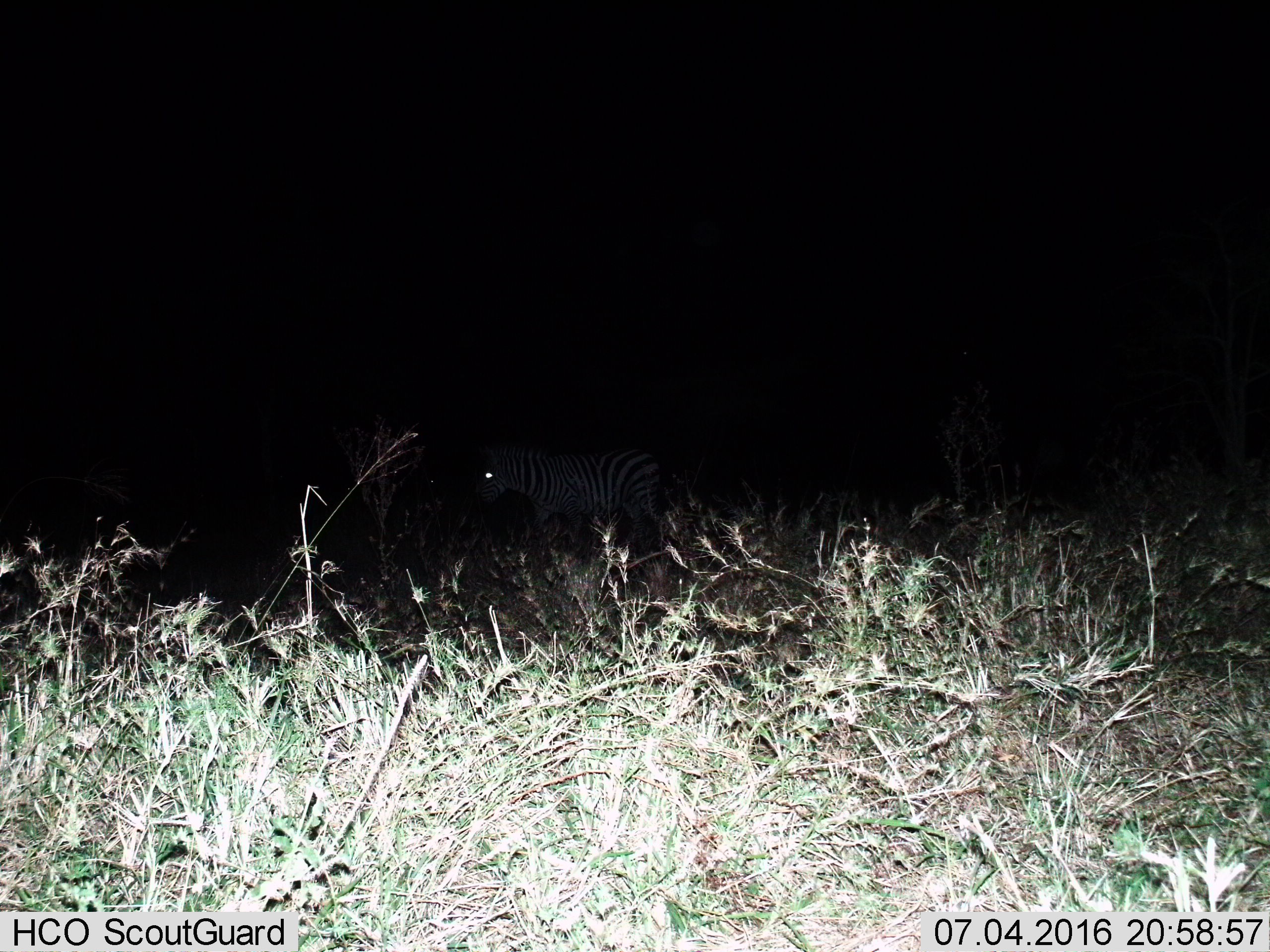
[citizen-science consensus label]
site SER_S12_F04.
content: unidentified animal